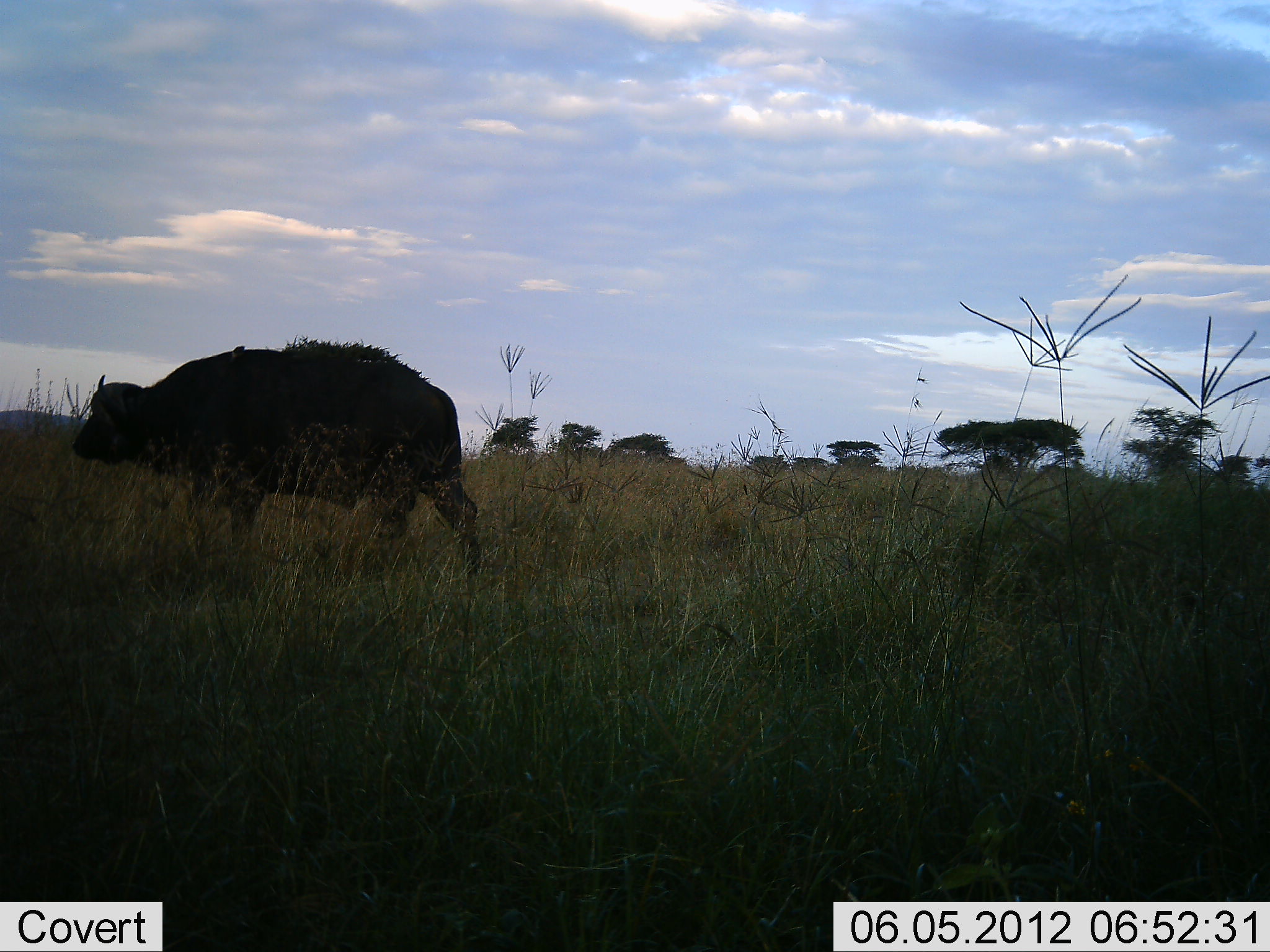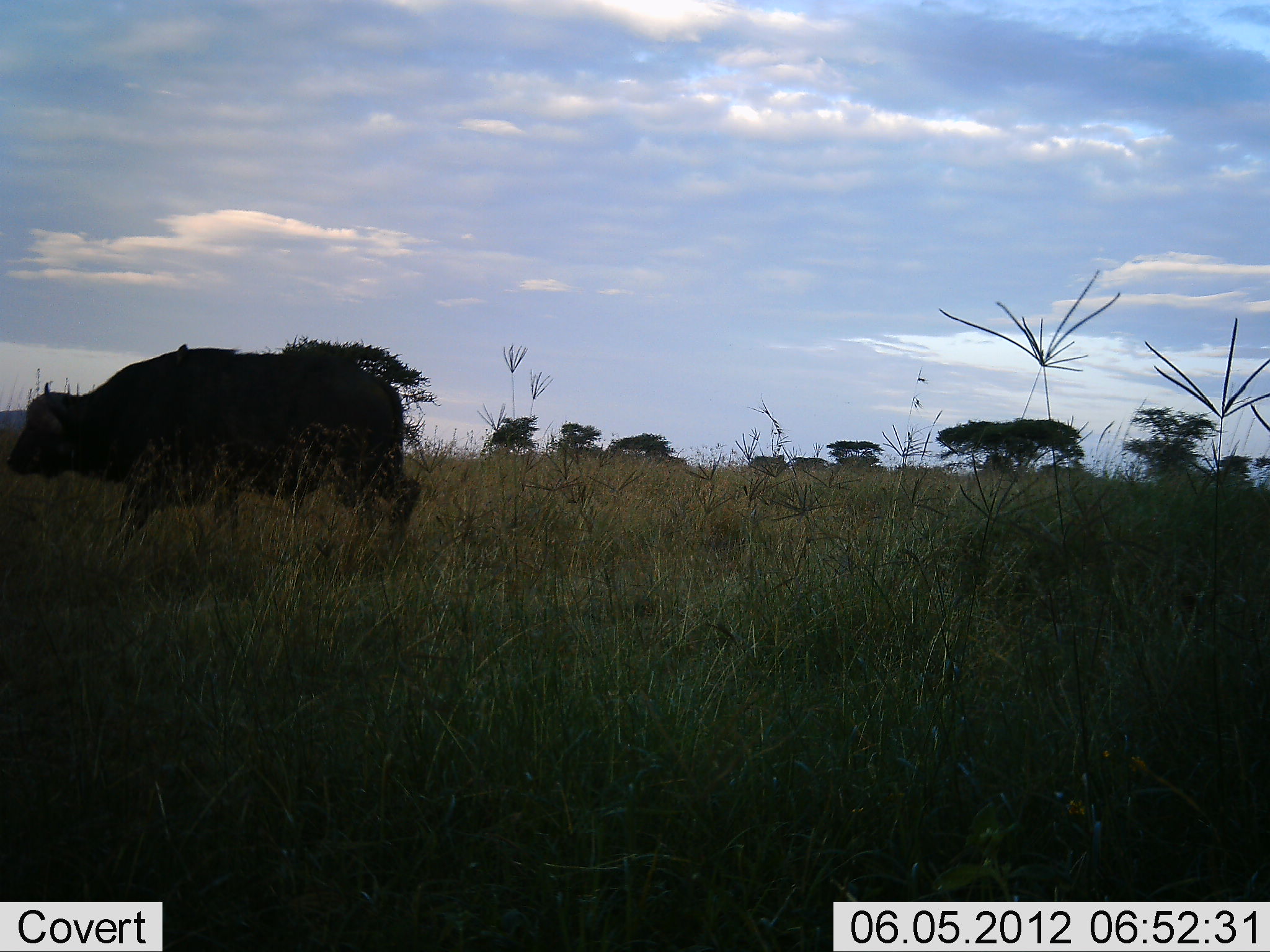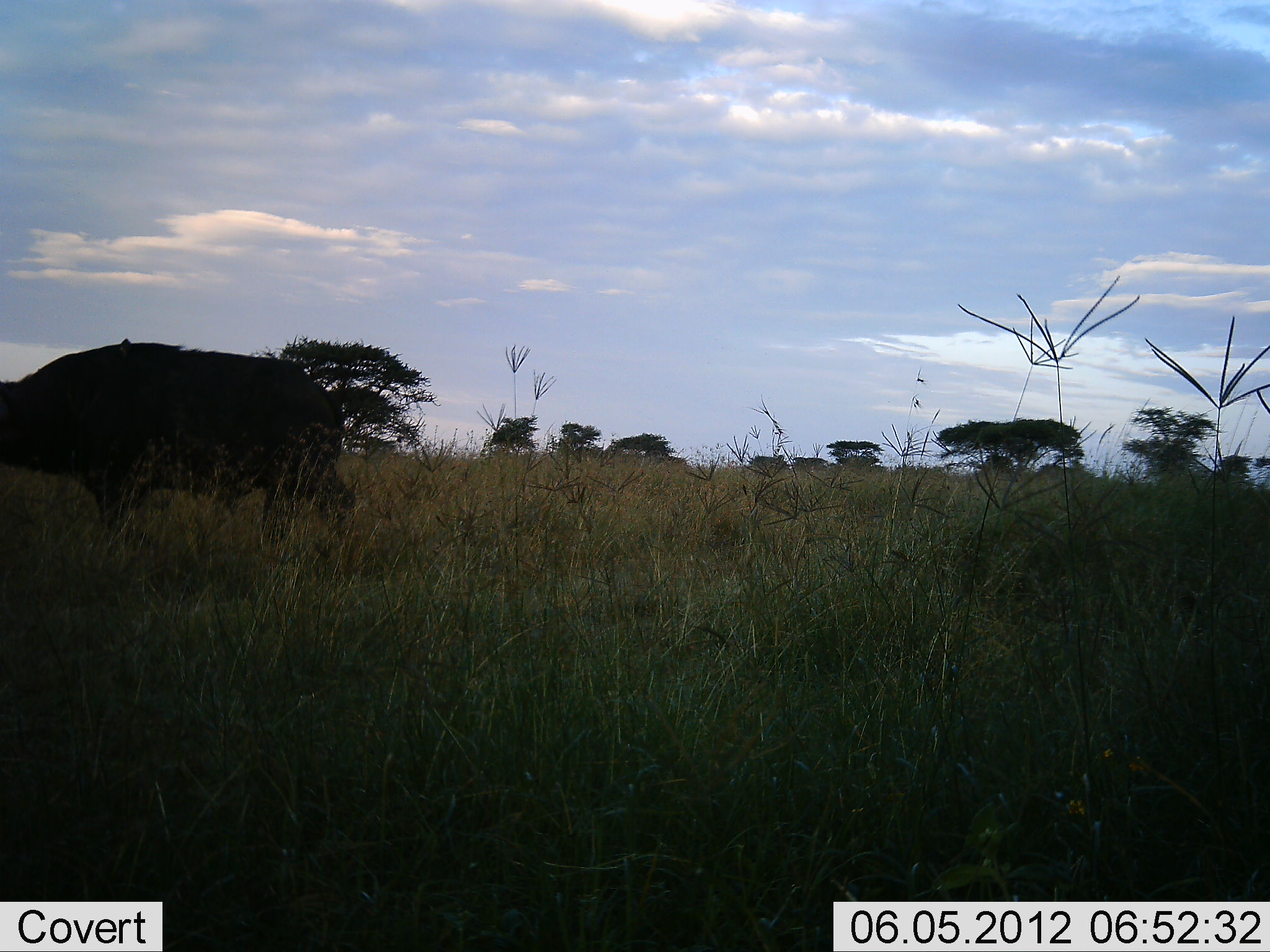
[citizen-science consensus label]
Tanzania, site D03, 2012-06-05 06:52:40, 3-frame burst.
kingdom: Animalia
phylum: Chordata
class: Mammalia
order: Artiodactyla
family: Bovidae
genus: Syncerus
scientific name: Syncerus caffer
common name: cape buffalo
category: buffalo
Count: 1.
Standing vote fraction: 0%.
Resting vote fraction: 0%.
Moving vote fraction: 100%.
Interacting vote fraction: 0%.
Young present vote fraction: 0%.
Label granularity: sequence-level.